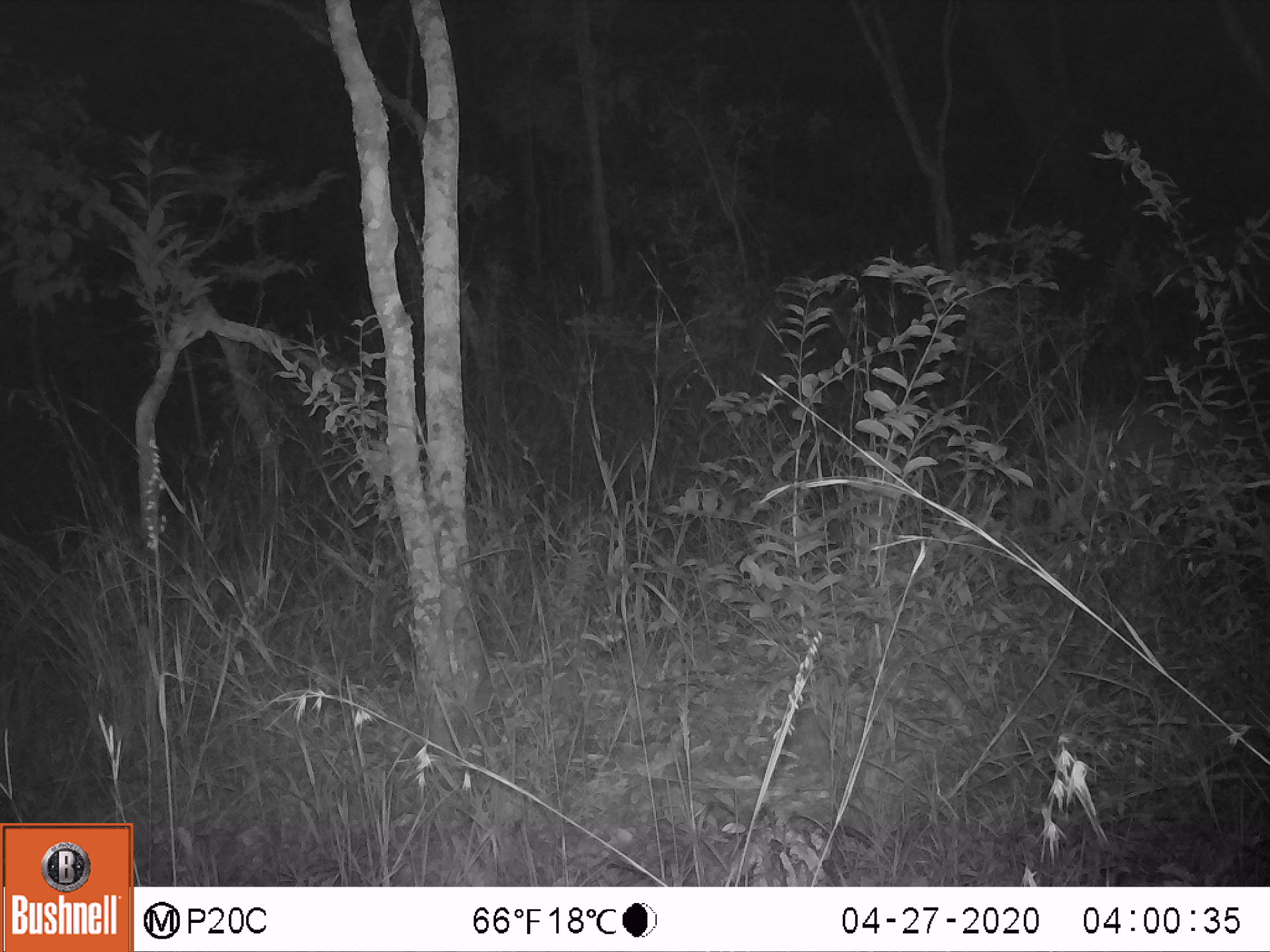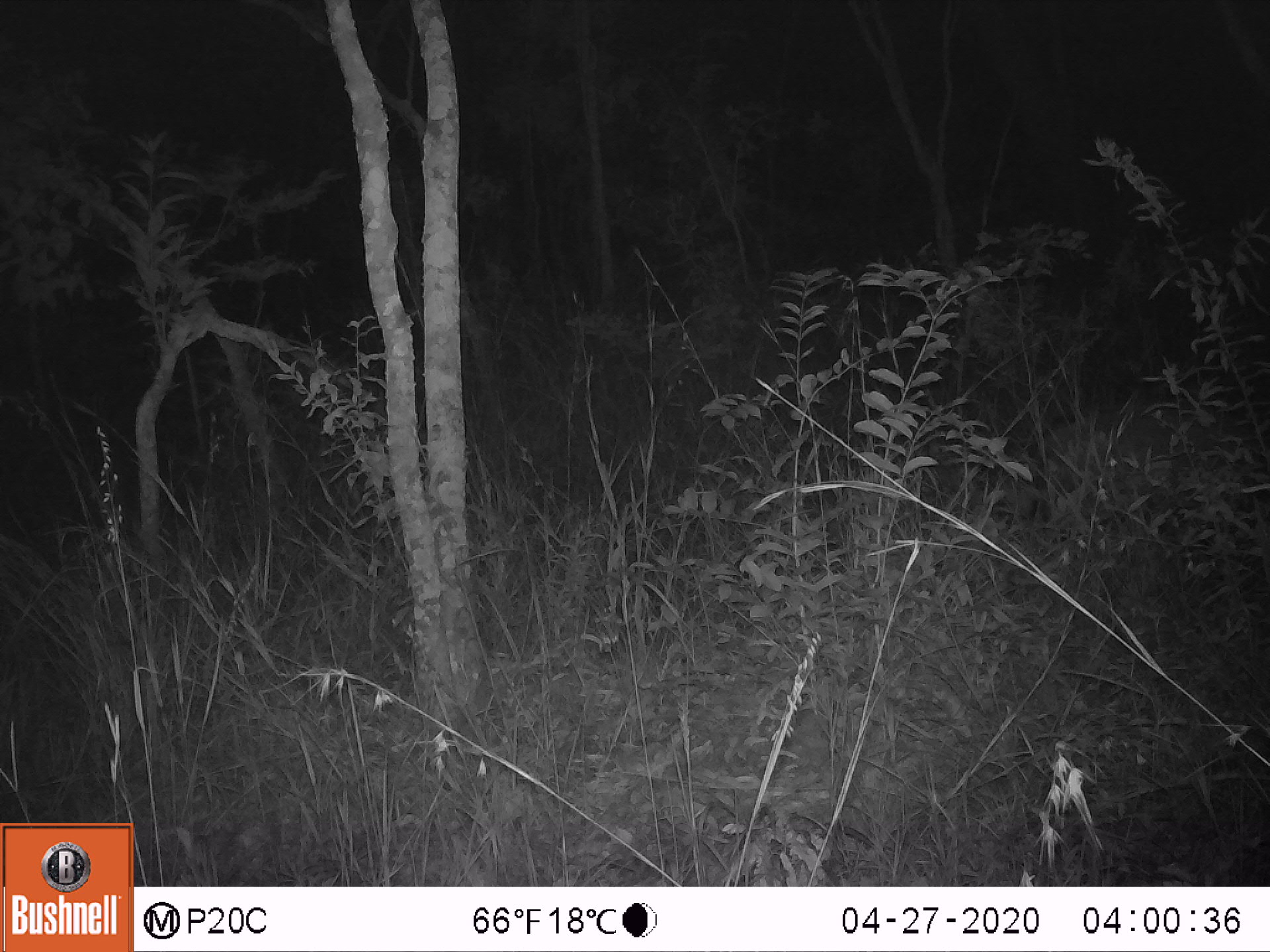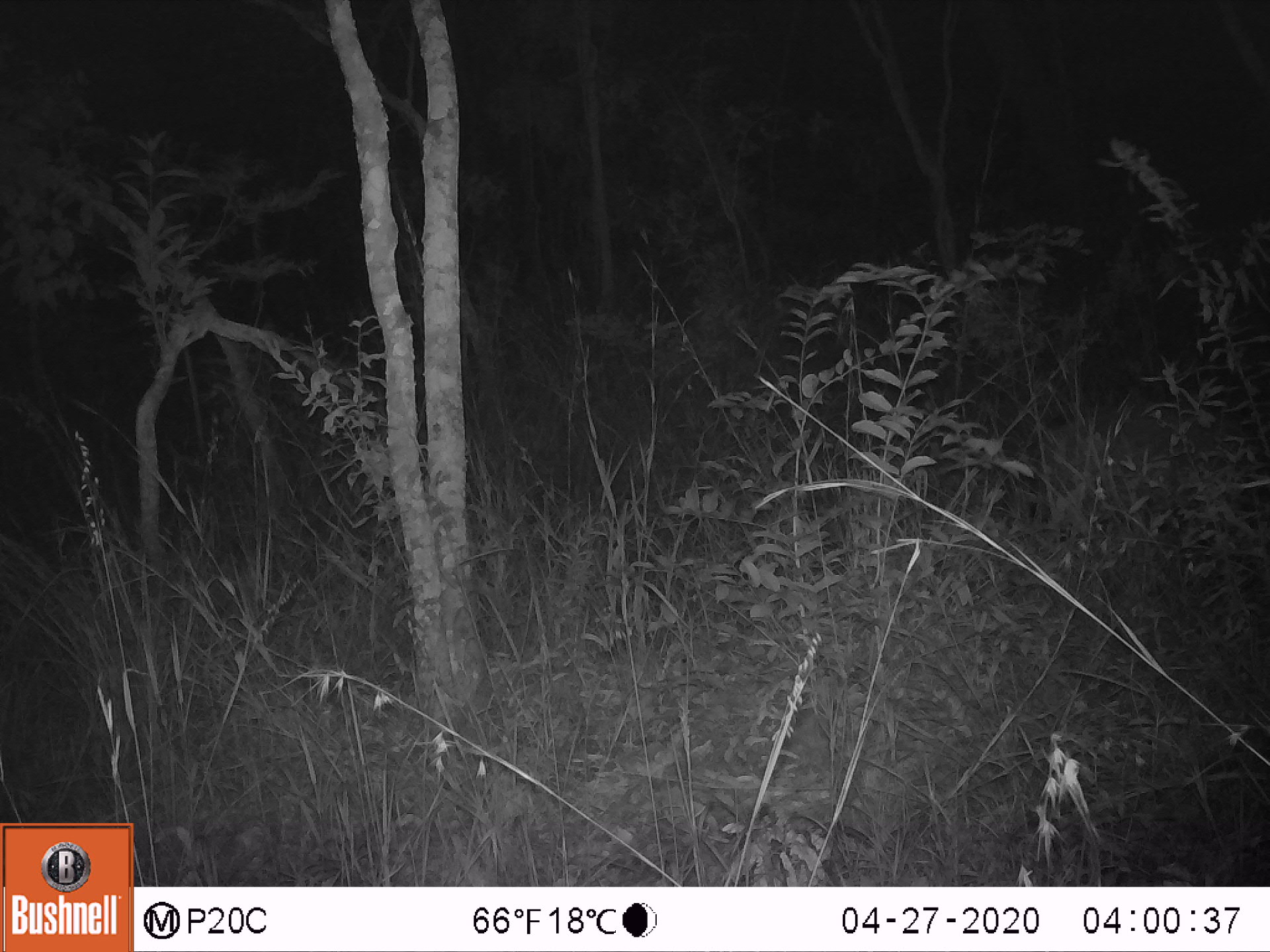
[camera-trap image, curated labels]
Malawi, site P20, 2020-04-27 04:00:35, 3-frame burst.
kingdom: Animalia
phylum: Chordata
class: Mammalia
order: Artiodactyla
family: Suidae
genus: Potamochoerus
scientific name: Potamochoerus larvatus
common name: bushpig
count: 1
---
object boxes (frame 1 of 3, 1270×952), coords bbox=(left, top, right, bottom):
bushpig: bbox=(1000, 407, 1262, 553)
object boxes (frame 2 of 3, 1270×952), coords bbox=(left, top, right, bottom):
bushpig: bbox=(990, 401, 1247, 549)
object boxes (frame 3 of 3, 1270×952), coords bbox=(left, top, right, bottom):
bushpig: bbox=(1024, 394, 1262, 543)